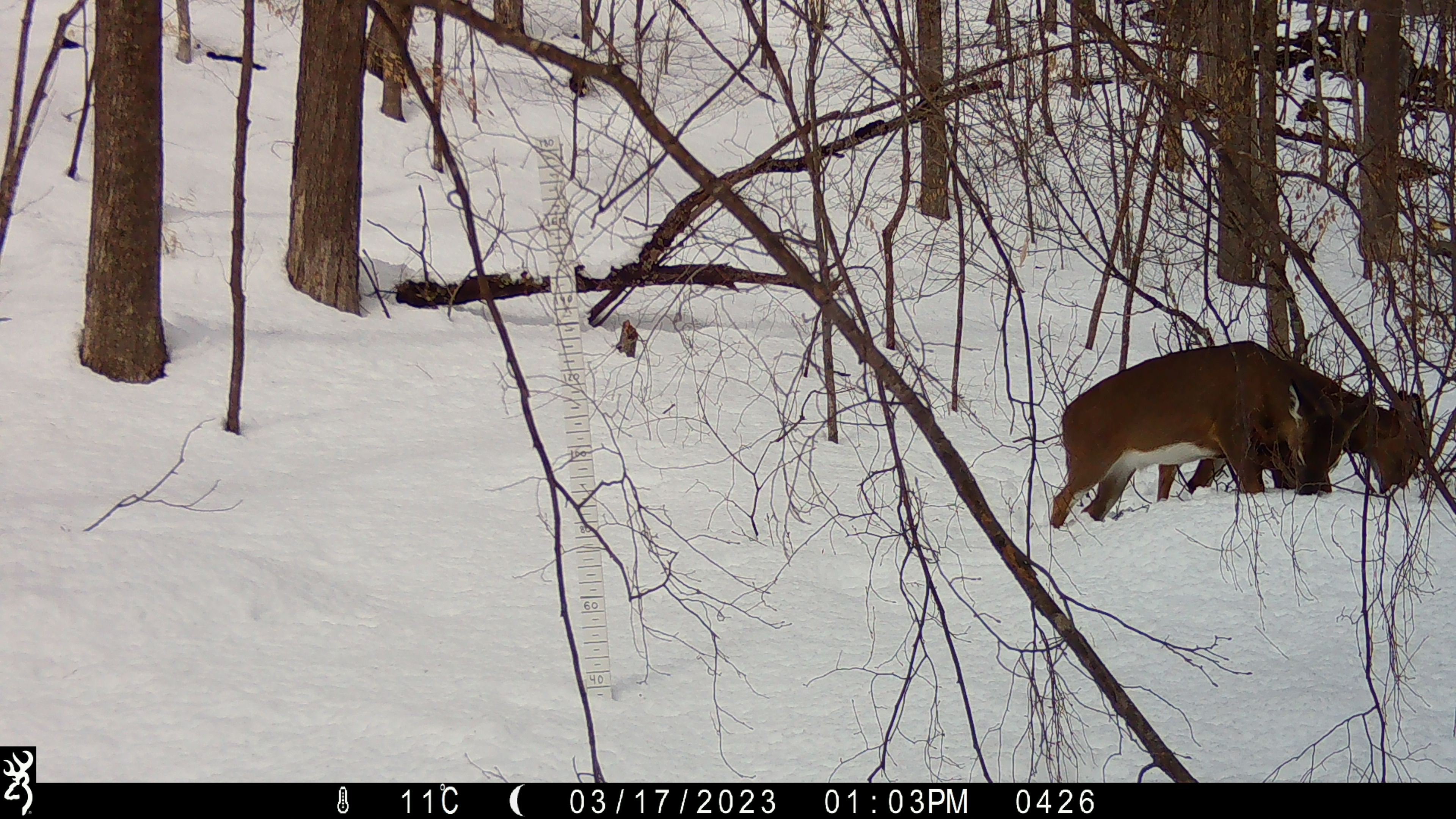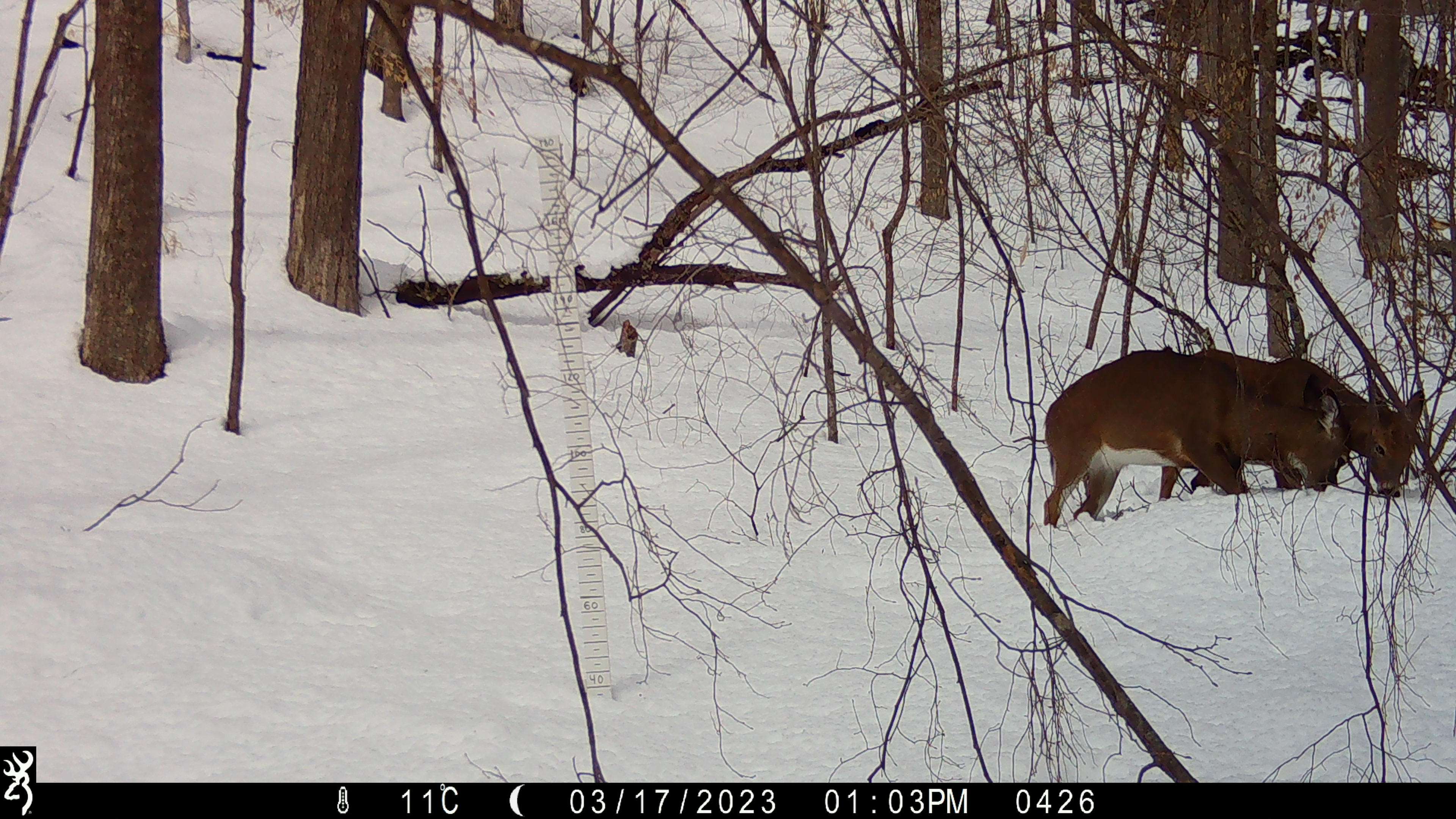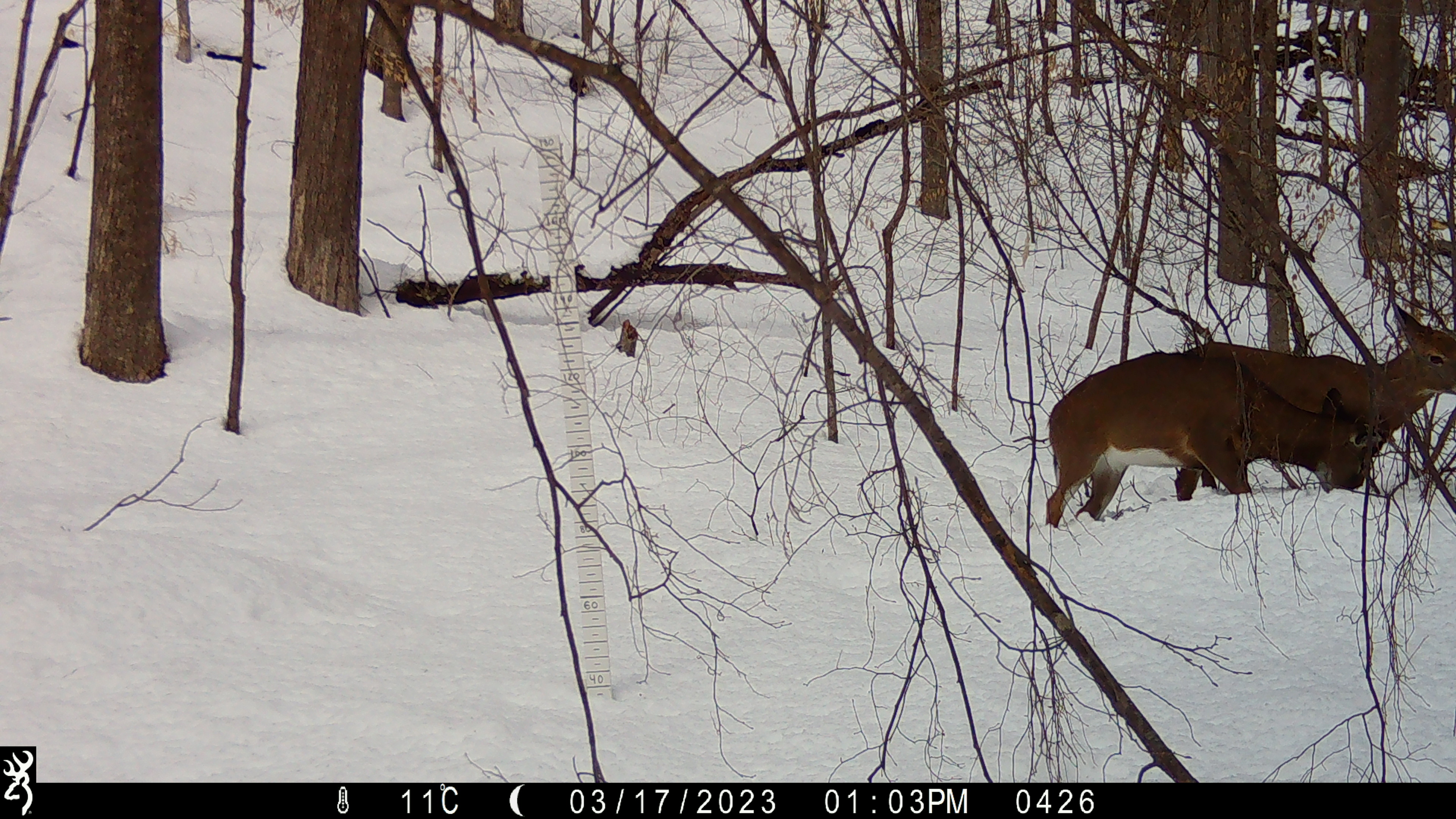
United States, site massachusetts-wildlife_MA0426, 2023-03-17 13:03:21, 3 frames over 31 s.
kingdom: Animalia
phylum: Chordata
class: Mammalia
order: Artiodactyla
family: Cervidae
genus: Odocoileus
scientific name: Odocoileus virginianus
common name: white-tailed deer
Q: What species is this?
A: White-tailed deer (Odocoileus virginianus).